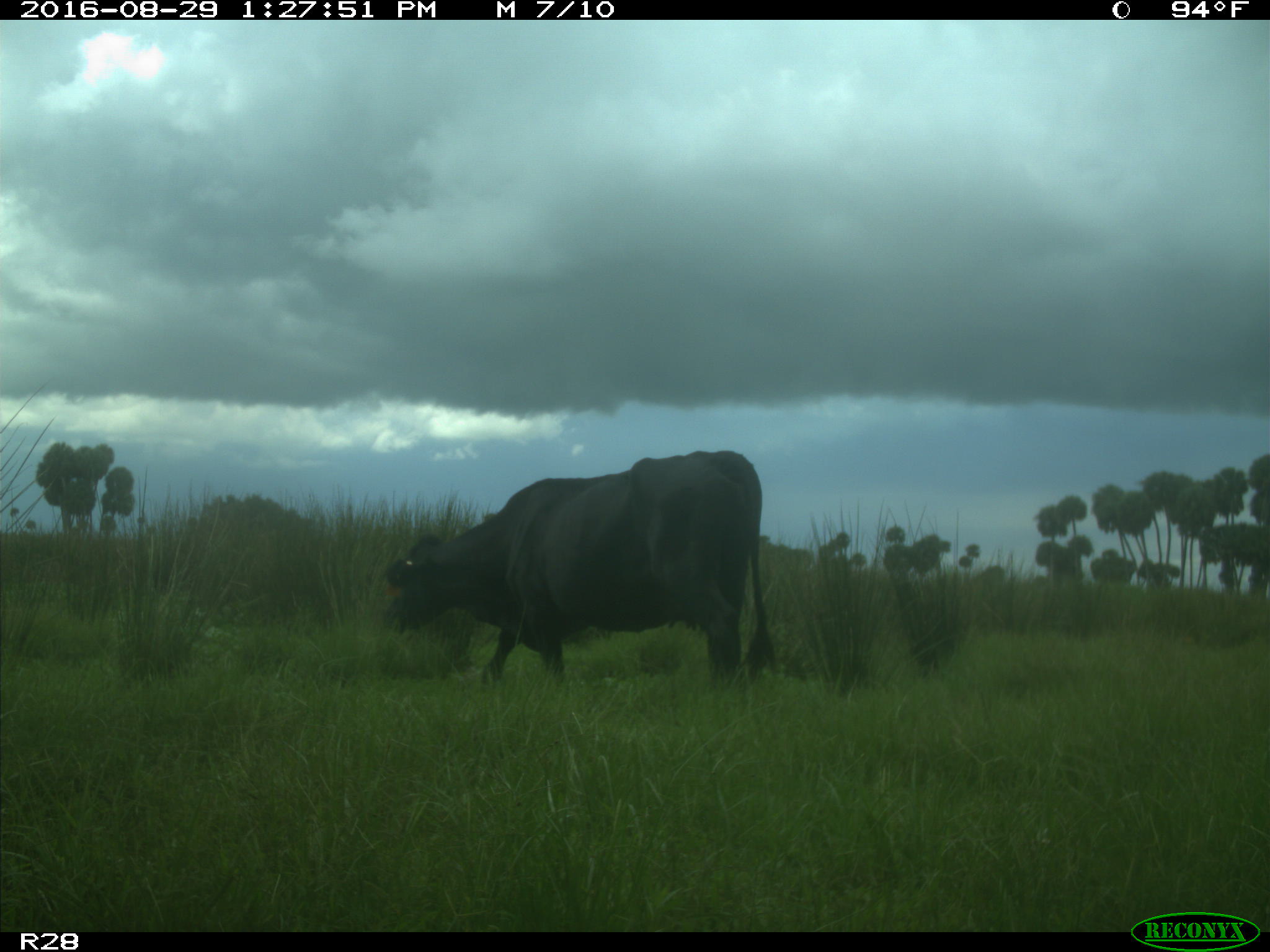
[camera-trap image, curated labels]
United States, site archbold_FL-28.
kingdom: Animalia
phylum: Chordata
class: Mammalia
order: Artiodactyla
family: Bovidae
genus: Bos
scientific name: Bos taurus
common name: domestic cow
Bos taurus (domestic cow).